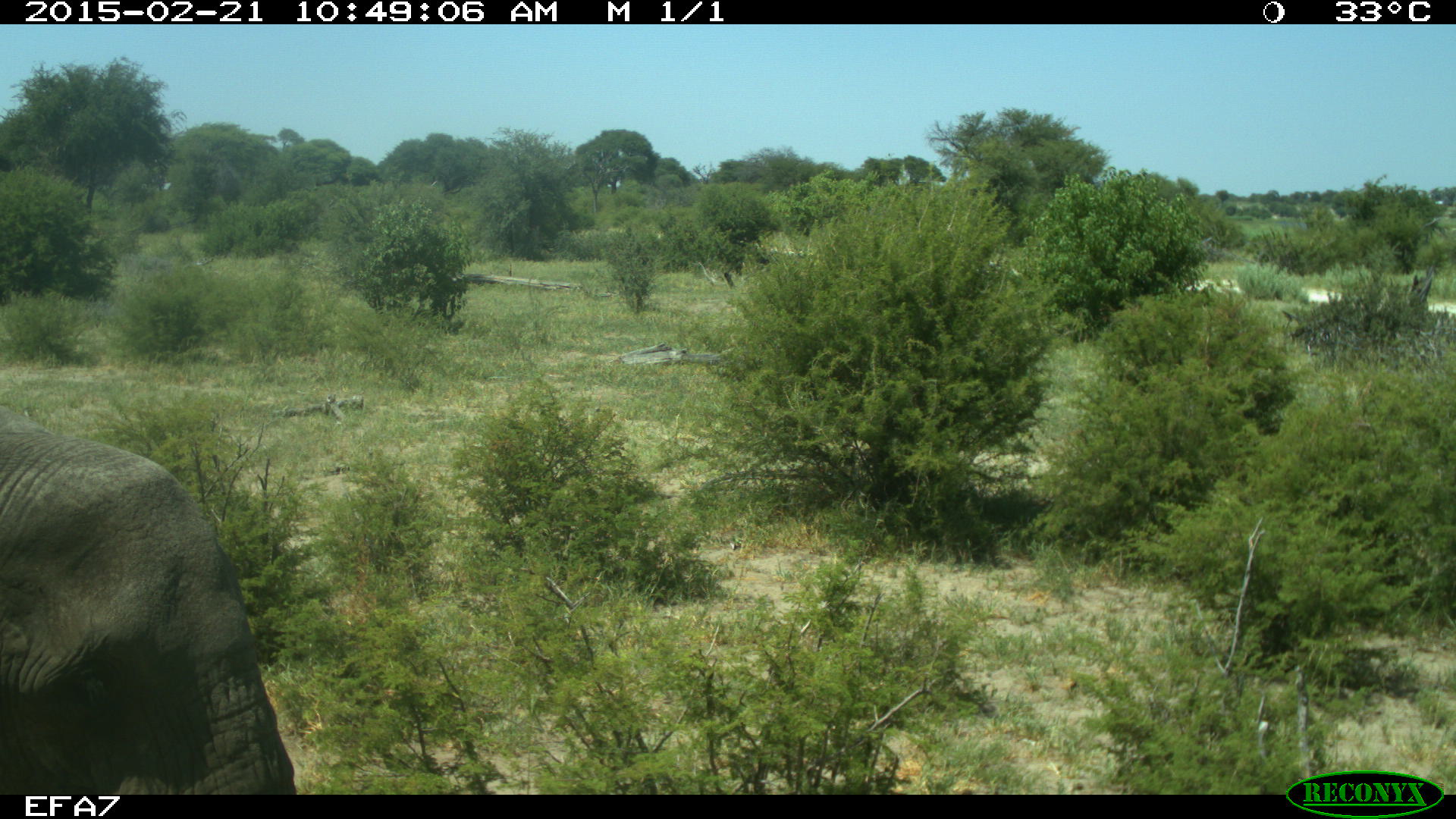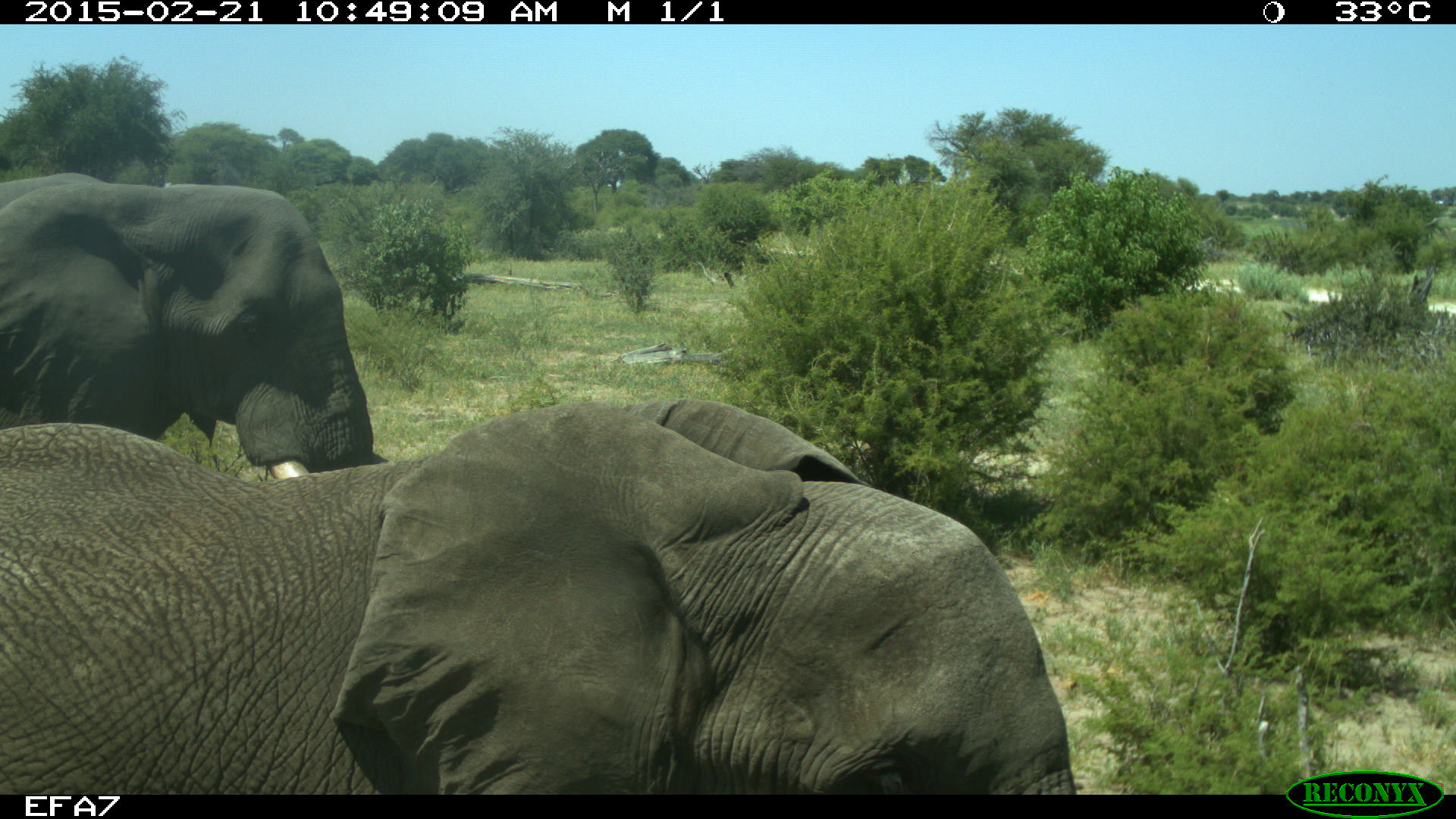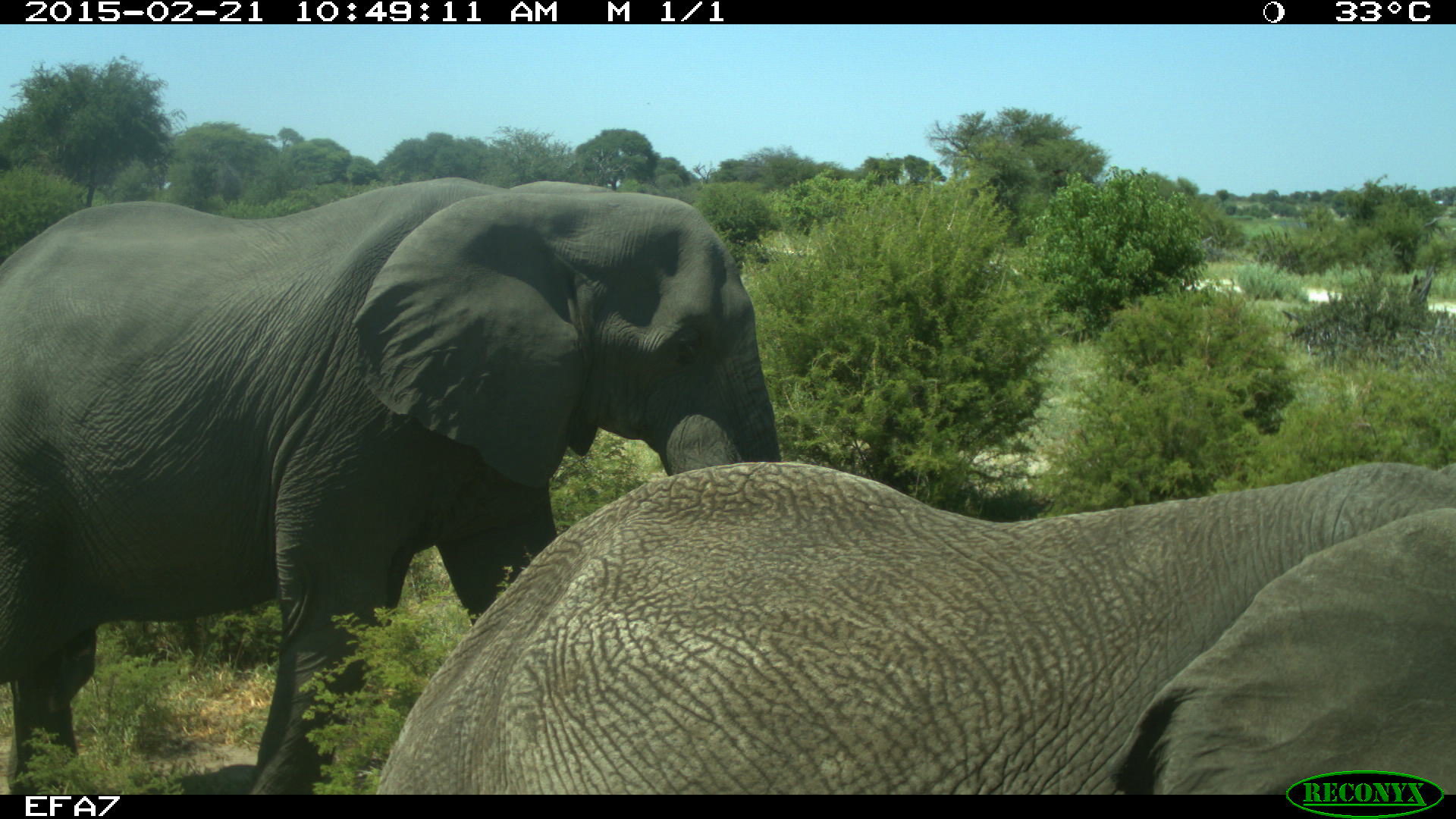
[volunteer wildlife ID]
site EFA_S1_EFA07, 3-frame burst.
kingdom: Animalia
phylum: Chordata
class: Mammalia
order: Proboscidea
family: Elephantidae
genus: Loxodonta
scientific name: Loxodonta africana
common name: african bush elephant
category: elephant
Elephant (african bush elephant) (Loxodonta africana), count 2. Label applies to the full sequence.